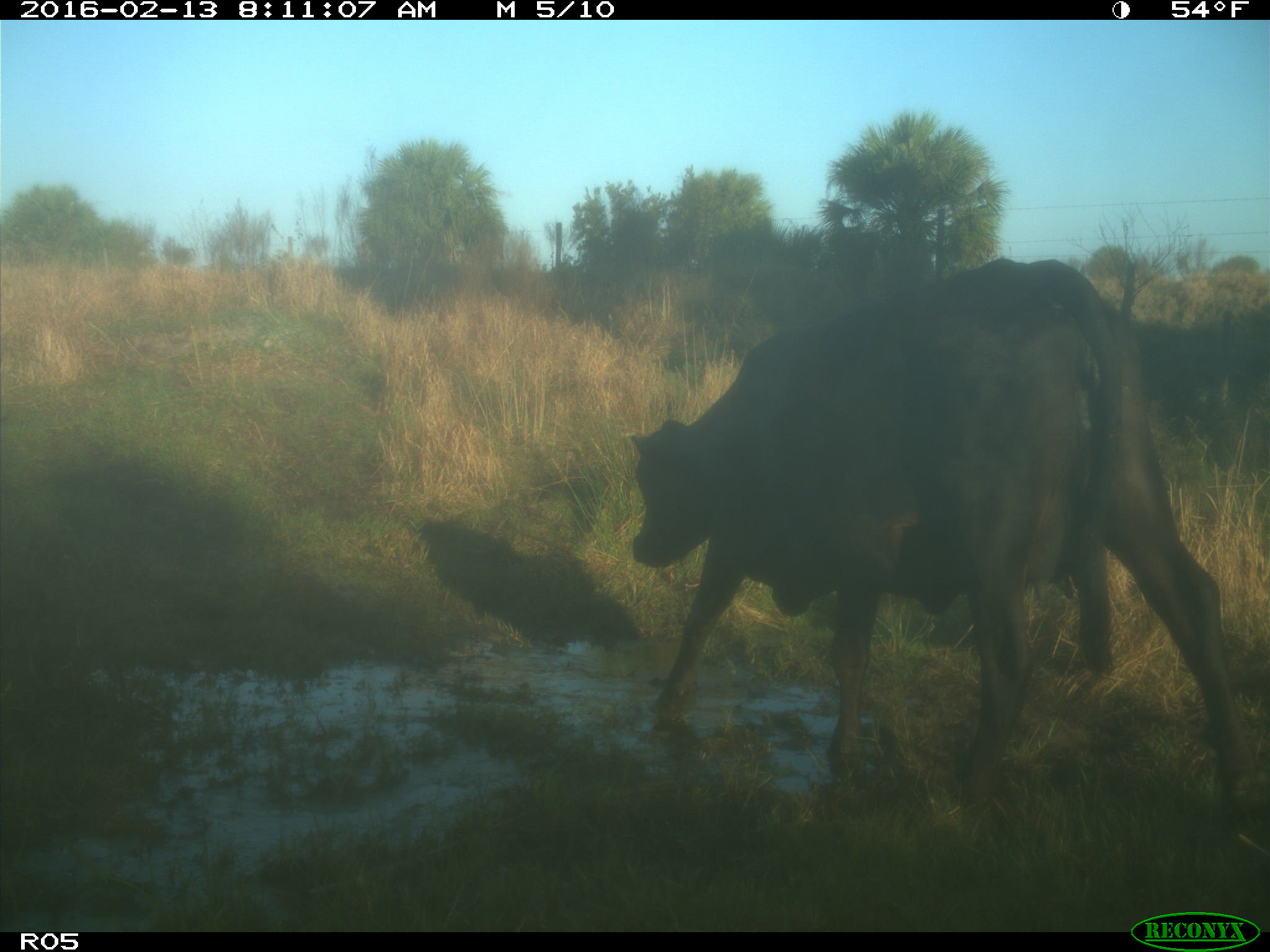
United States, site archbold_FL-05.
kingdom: Animalia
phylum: Chordata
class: Mammalia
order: Artiodactyla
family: Bovidae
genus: Bos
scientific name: Bos taurus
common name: domestic cow